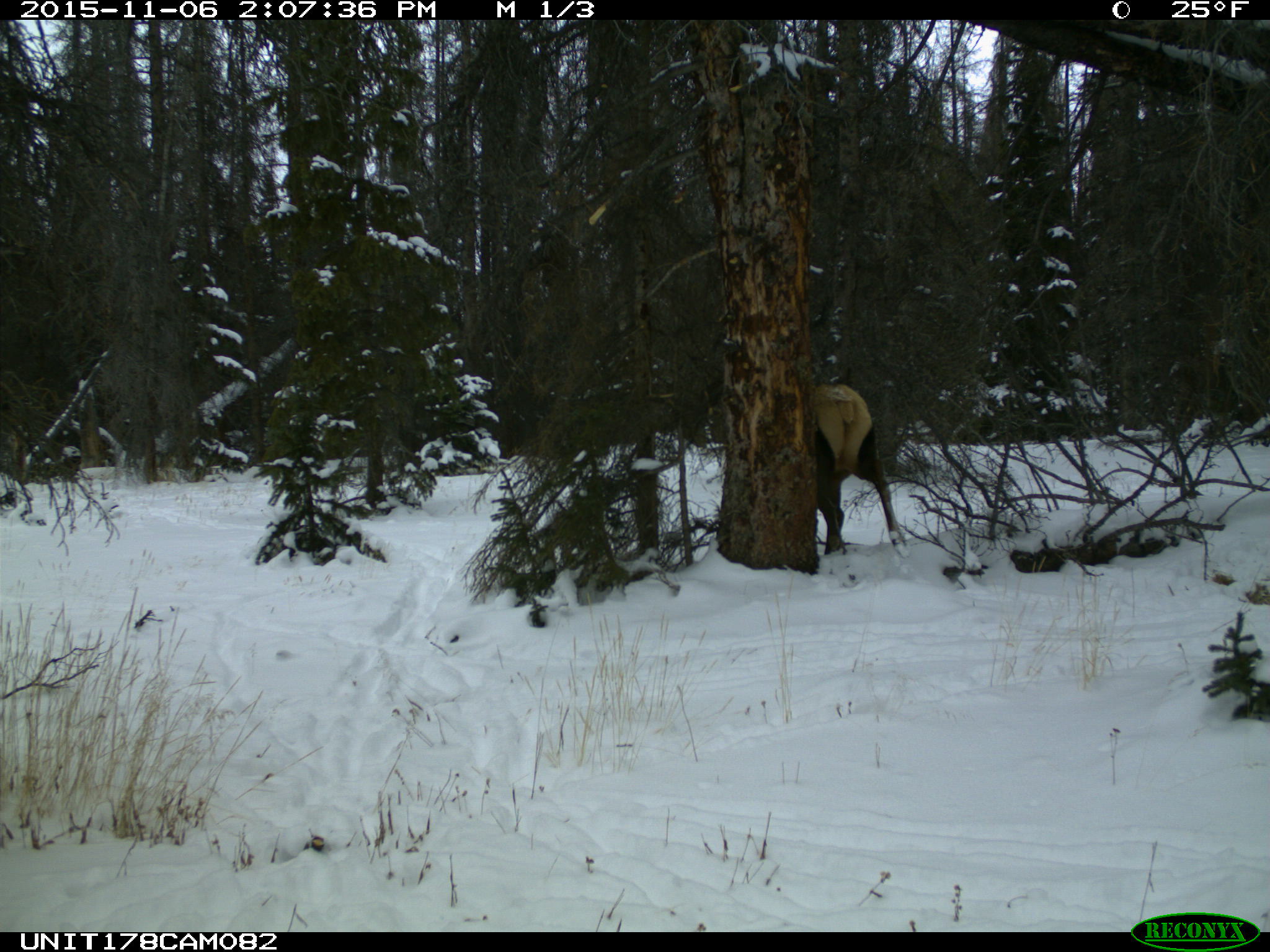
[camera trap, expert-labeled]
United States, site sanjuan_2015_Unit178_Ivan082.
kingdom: Animalia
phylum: Chordata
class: Mammalia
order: Artiodactyla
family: Cervidae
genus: Cervus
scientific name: Cervus elaphus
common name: red deer